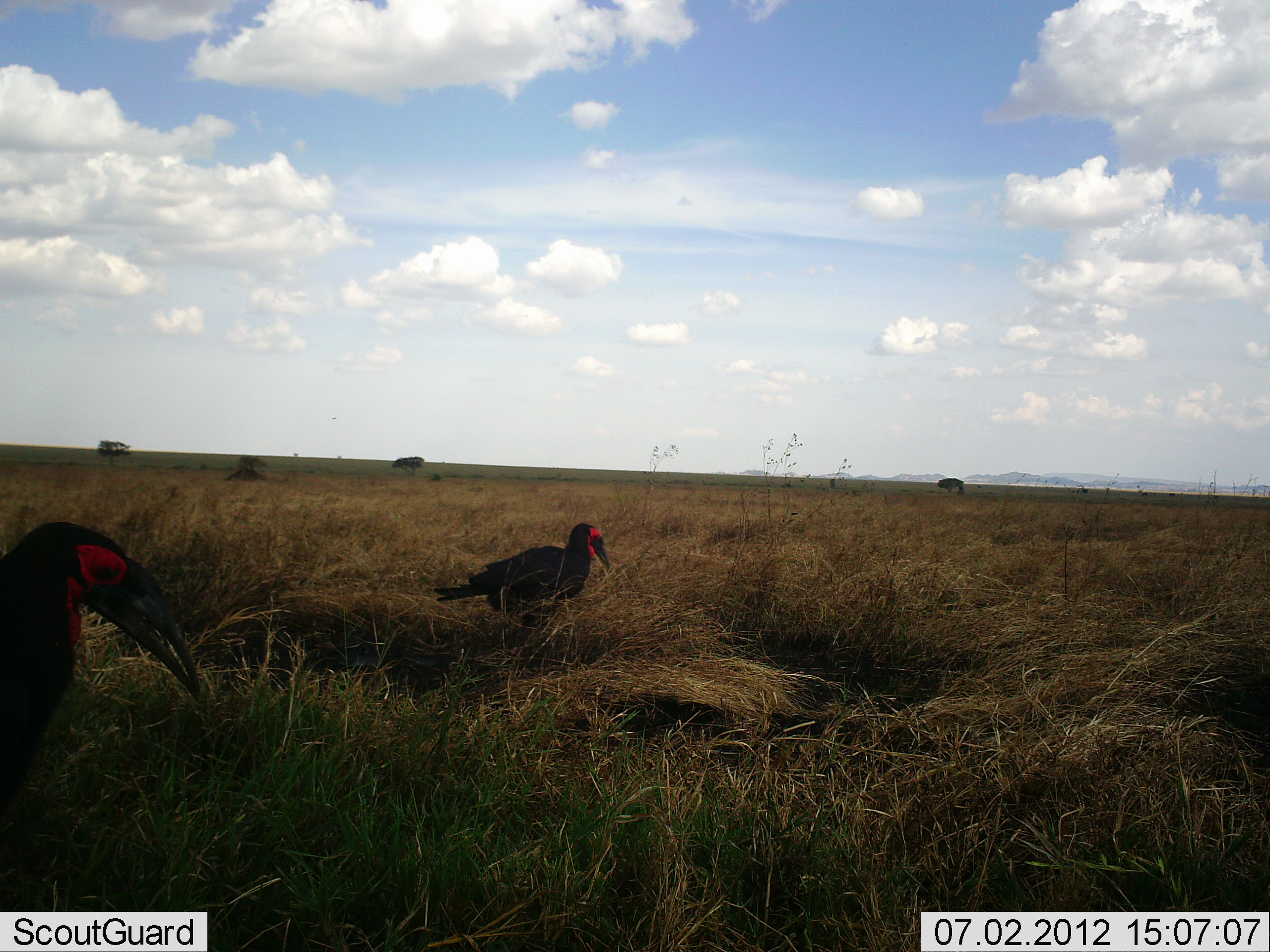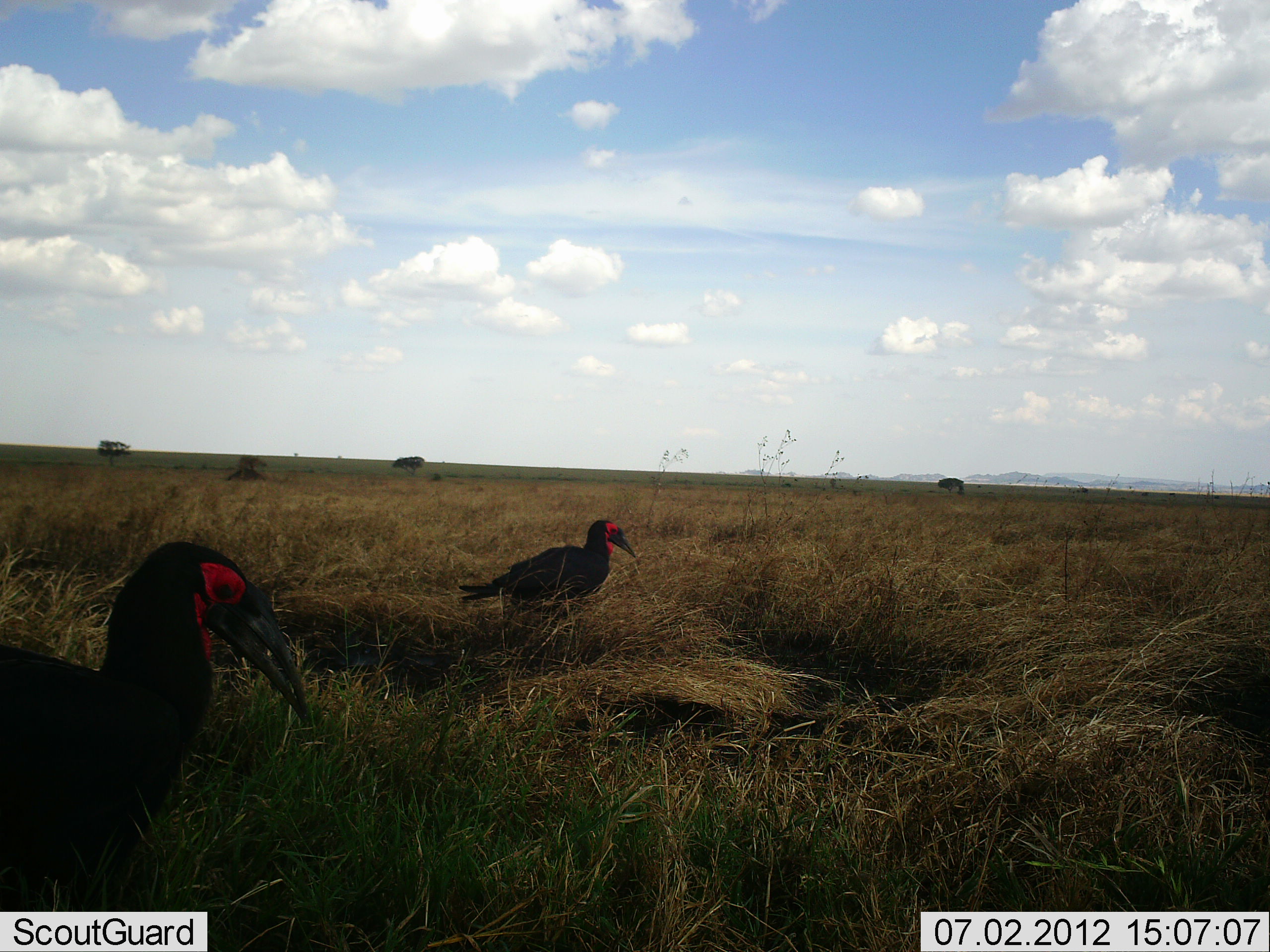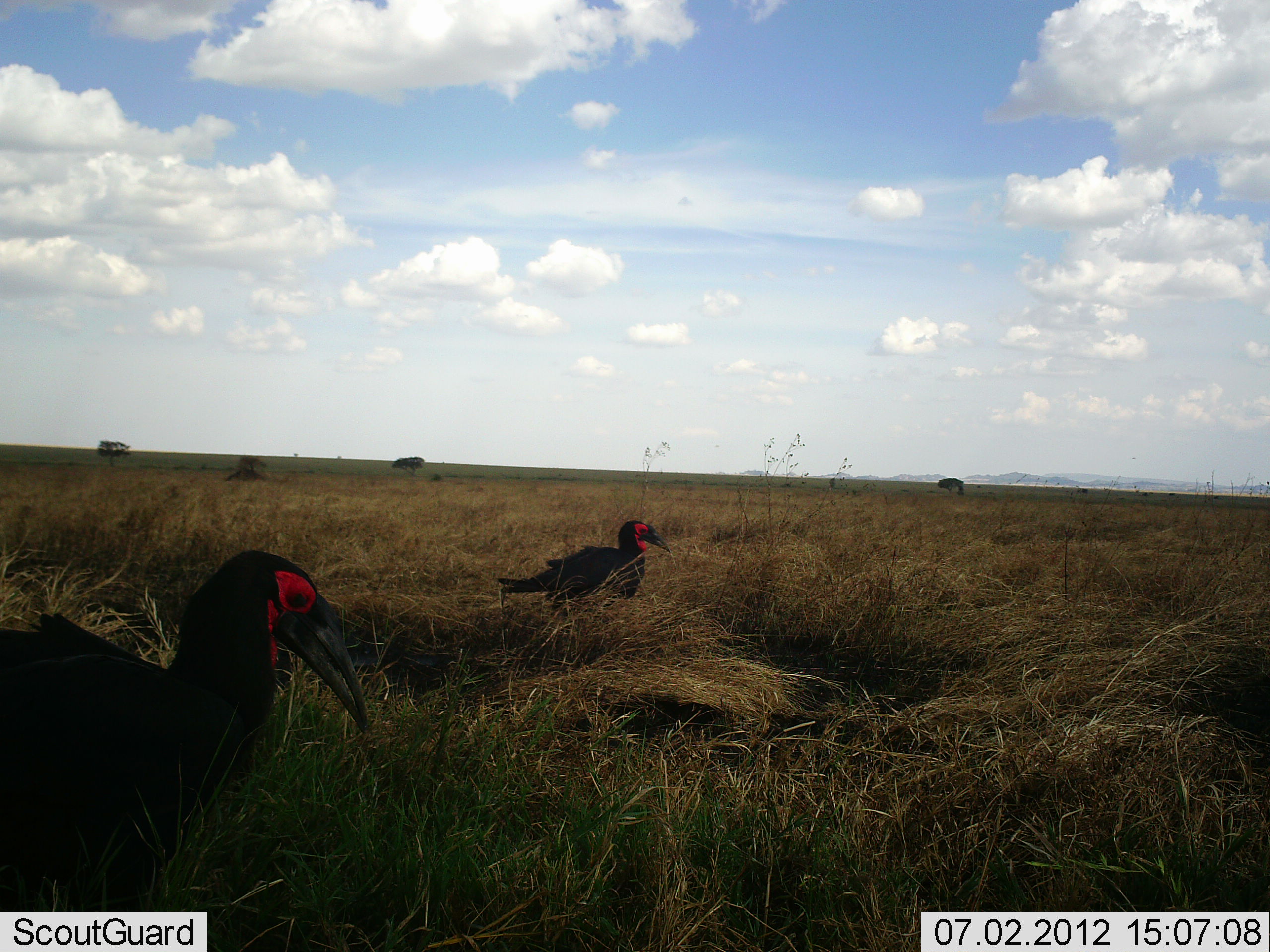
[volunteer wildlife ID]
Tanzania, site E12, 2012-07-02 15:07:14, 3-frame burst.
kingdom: Animalia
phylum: Chordata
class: Aves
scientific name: Aves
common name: bird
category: otherbird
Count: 2.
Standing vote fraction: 30%.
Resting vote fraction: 0%.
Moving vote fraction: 70%.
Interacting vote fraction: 0%.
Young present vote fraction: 0%.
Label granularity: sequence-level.